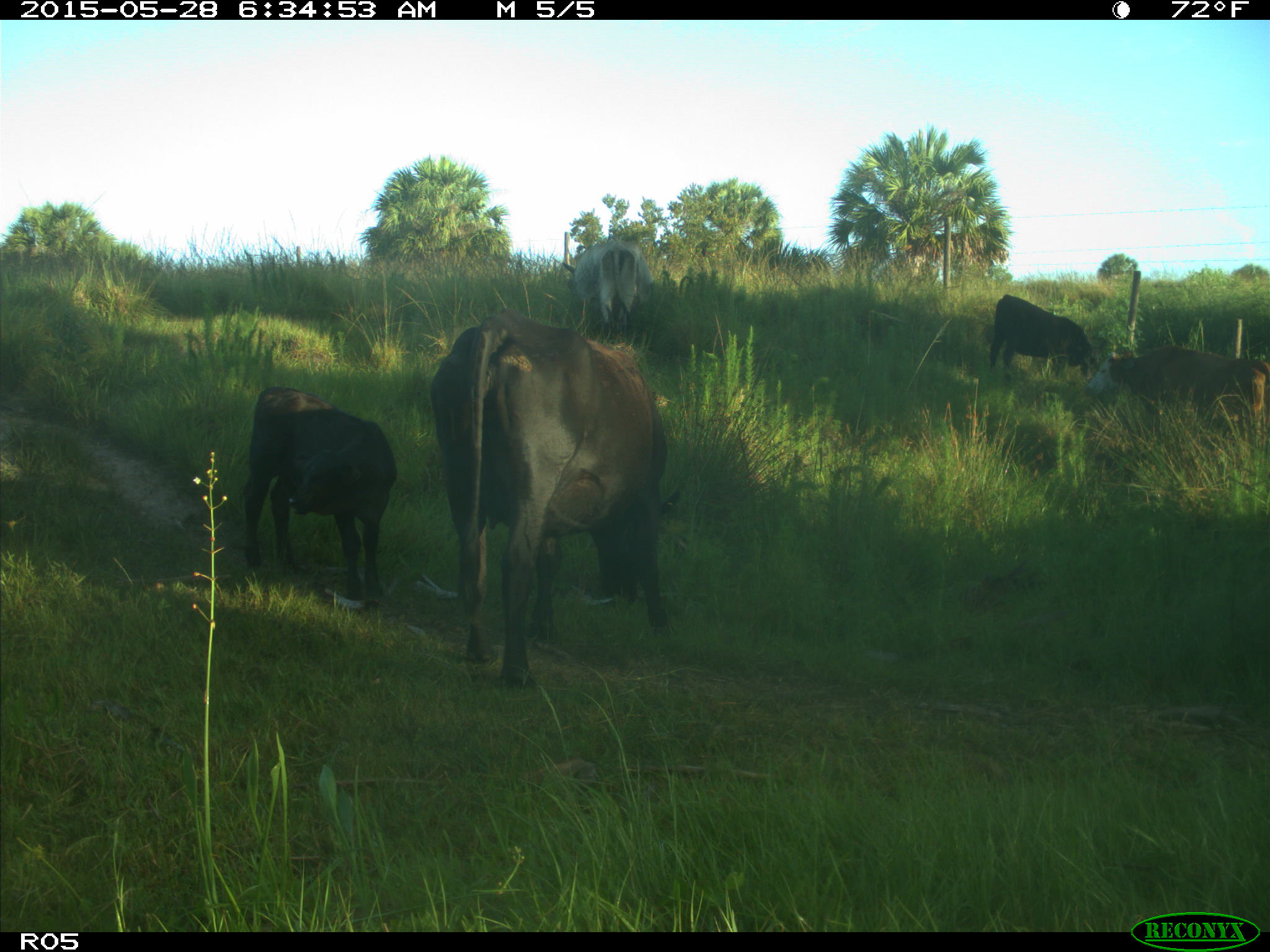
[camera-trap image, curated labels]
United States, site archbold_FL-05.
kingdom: Animalia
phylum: Chordata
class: Mammalia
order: Artiodactyla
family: Bovidae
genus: Bos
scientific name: Bos taurus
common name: domestic cow